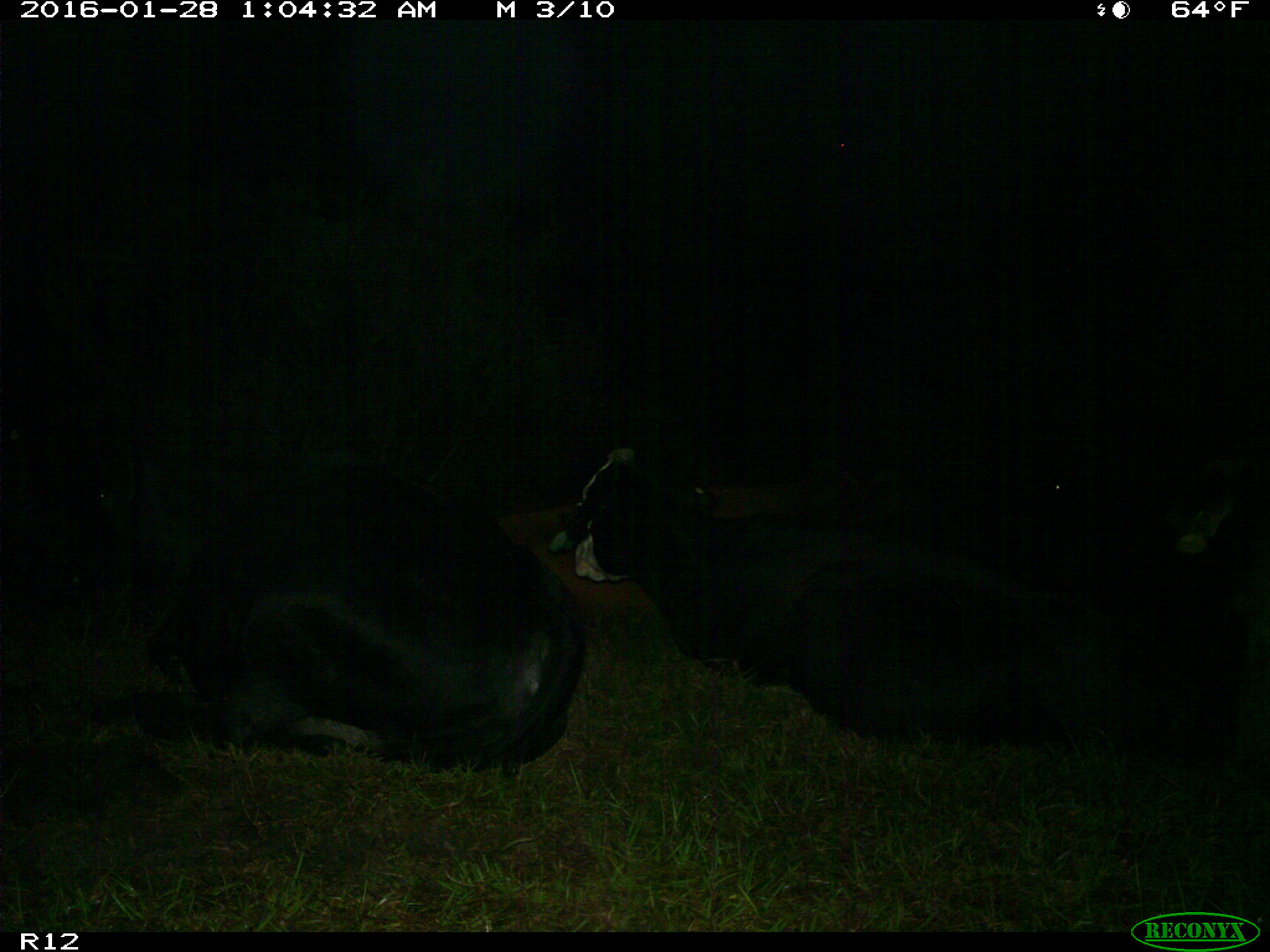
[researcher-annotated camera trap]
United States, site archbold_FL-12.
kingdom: Animalia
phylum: Chordata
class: Mammalia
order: Artiodactyla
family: Bovidae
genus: Bos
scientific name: Bos taurus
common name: domestic cow